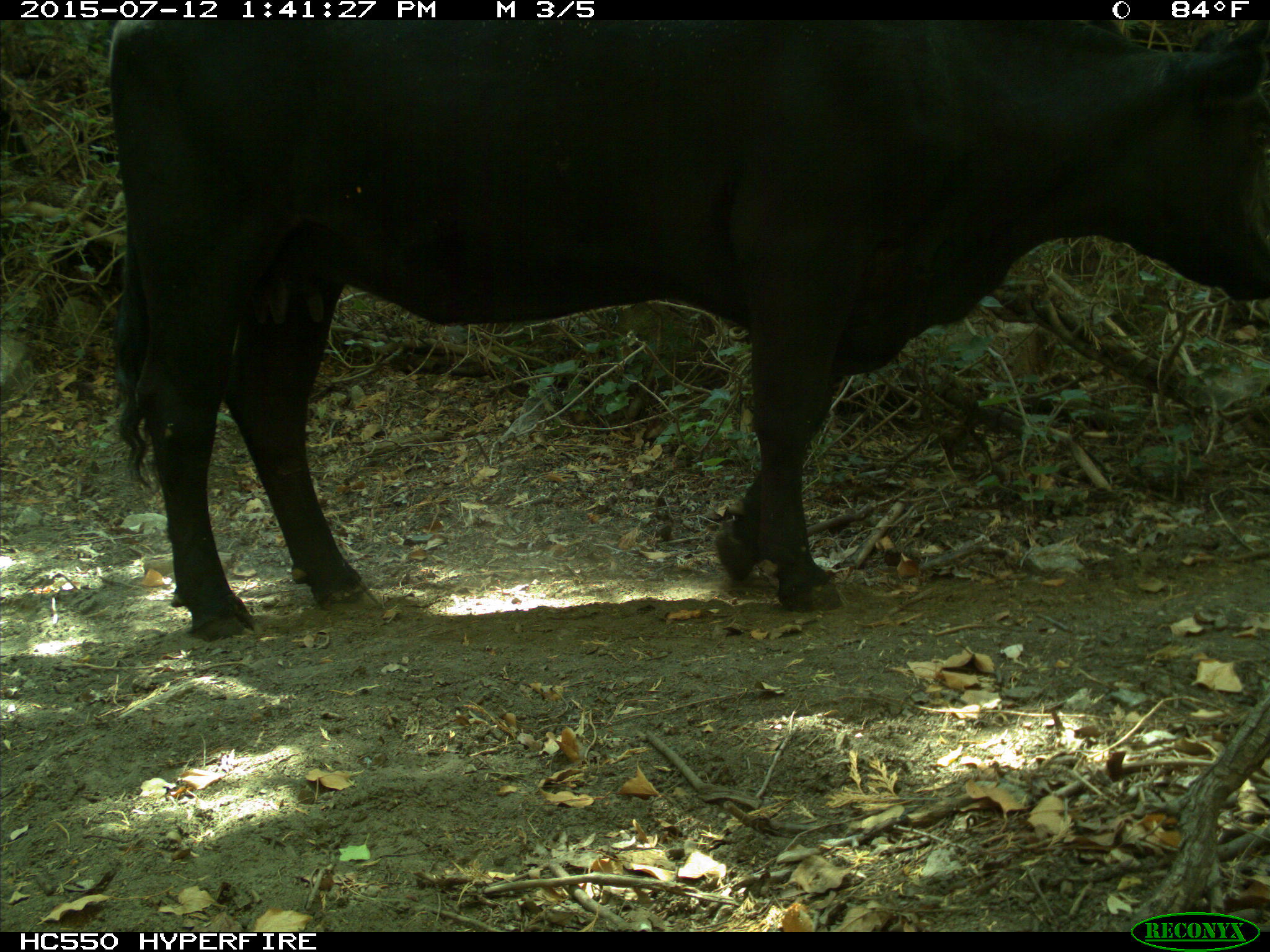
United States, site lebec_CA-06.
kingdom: Animalia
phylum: Chordata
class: Mammalia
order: Artiodactyla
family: Bovidae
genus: Bos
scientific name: Bos taurus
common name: domestic cow